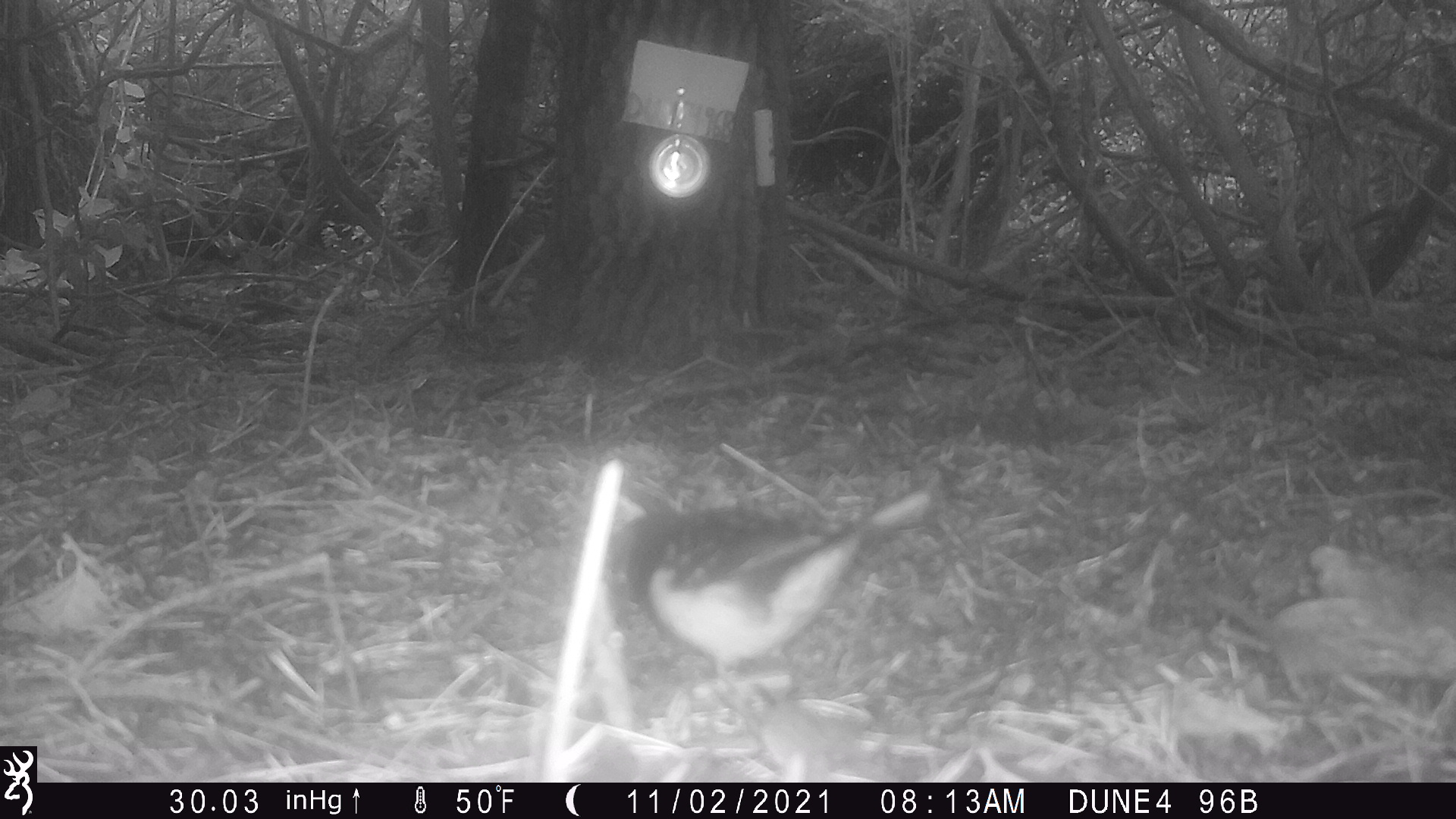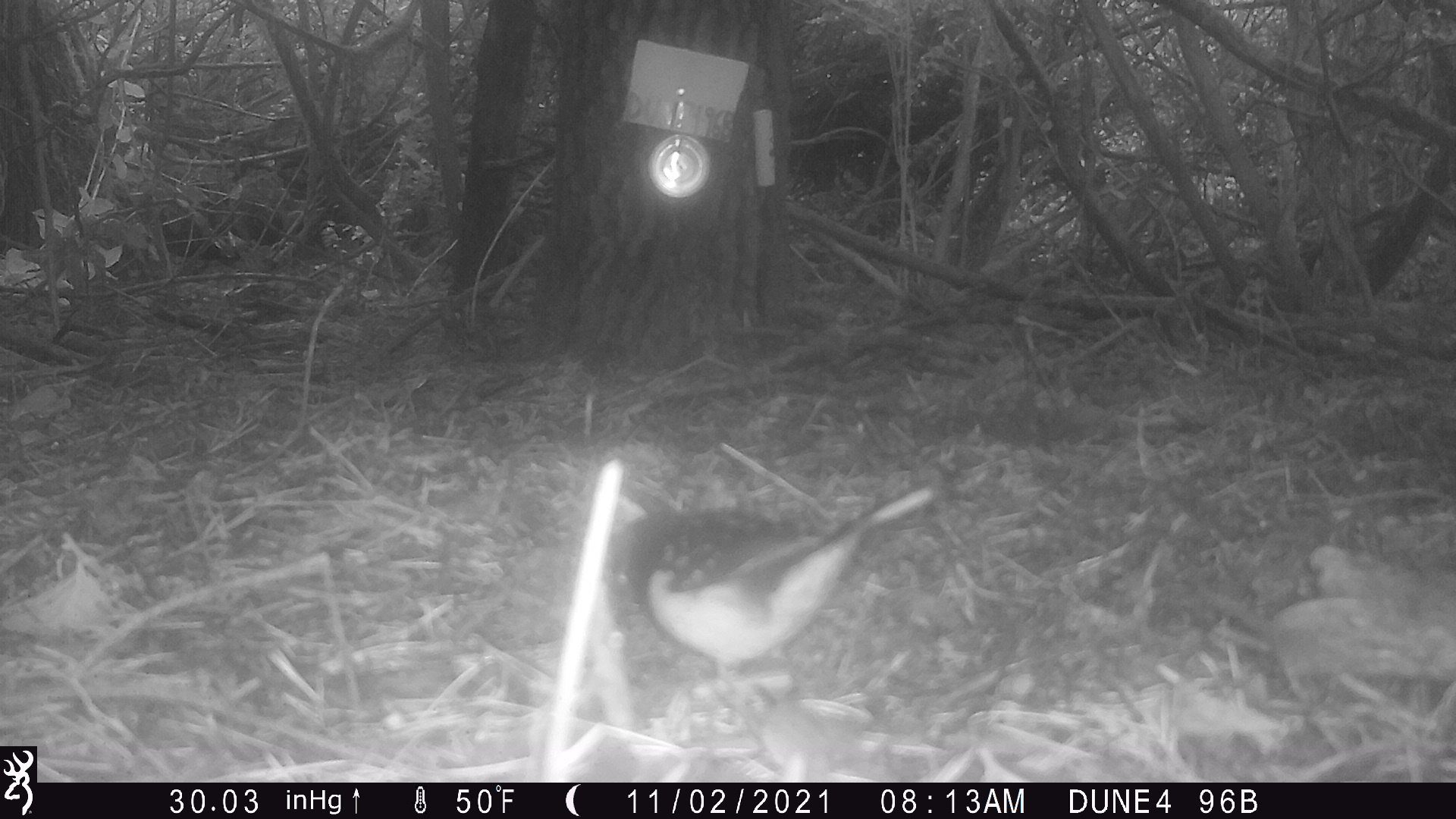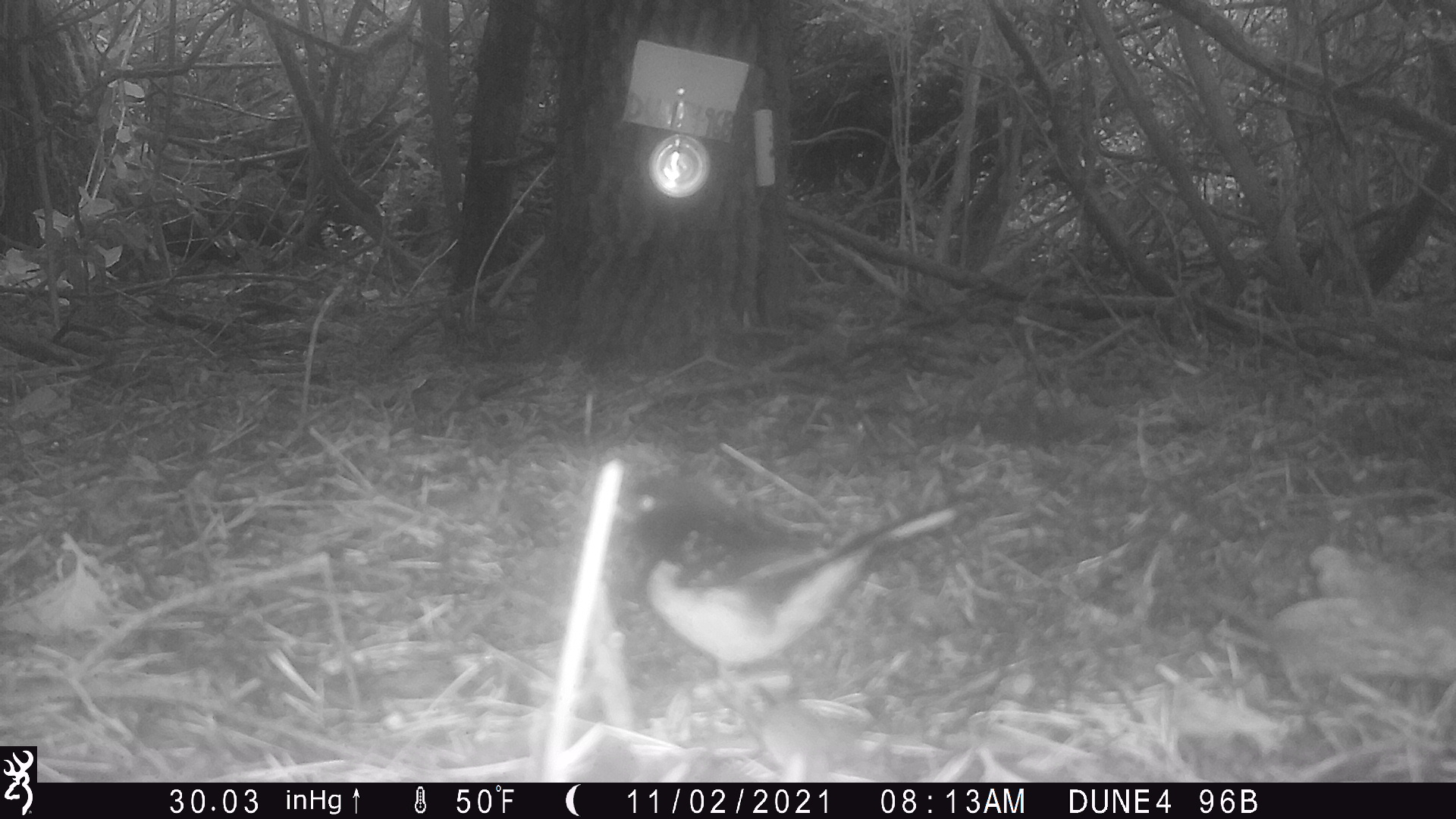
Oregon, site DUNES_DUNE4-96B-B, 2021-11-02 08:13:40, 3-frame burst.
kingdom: Animalia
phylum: Chordata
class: Aves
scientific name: Aves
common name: bird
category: other bird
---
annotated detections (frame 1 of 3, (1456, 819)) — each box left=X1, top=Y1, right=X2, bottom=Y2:
other bird: left=577, top=465, right=972, bottom=712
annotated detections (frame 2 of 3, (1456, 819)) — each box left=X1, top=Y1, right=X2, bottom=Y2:
other bird: left=569, top=467, right=971, bottom=735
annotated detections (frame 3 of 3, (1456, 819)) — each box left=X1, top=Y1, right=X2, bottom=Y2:
other bird: left=615, top=435, right=981, bottom=716